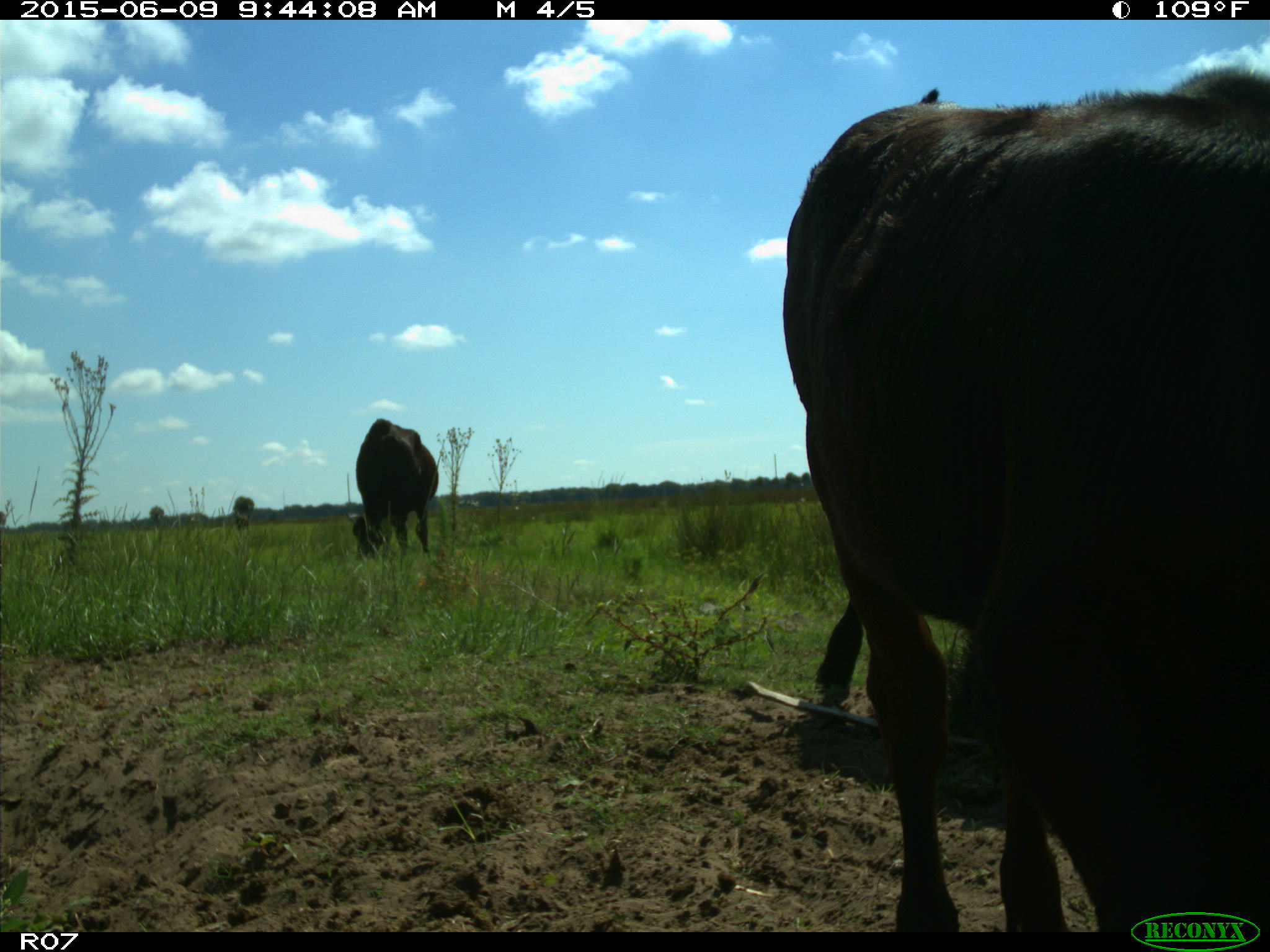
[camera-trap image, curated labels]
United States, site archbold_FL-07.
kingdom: Animalia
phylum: Chordata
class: Mammalia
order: Artiodactyla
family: Bovidae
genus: Bos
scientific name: Bos taurus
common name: domestic cow